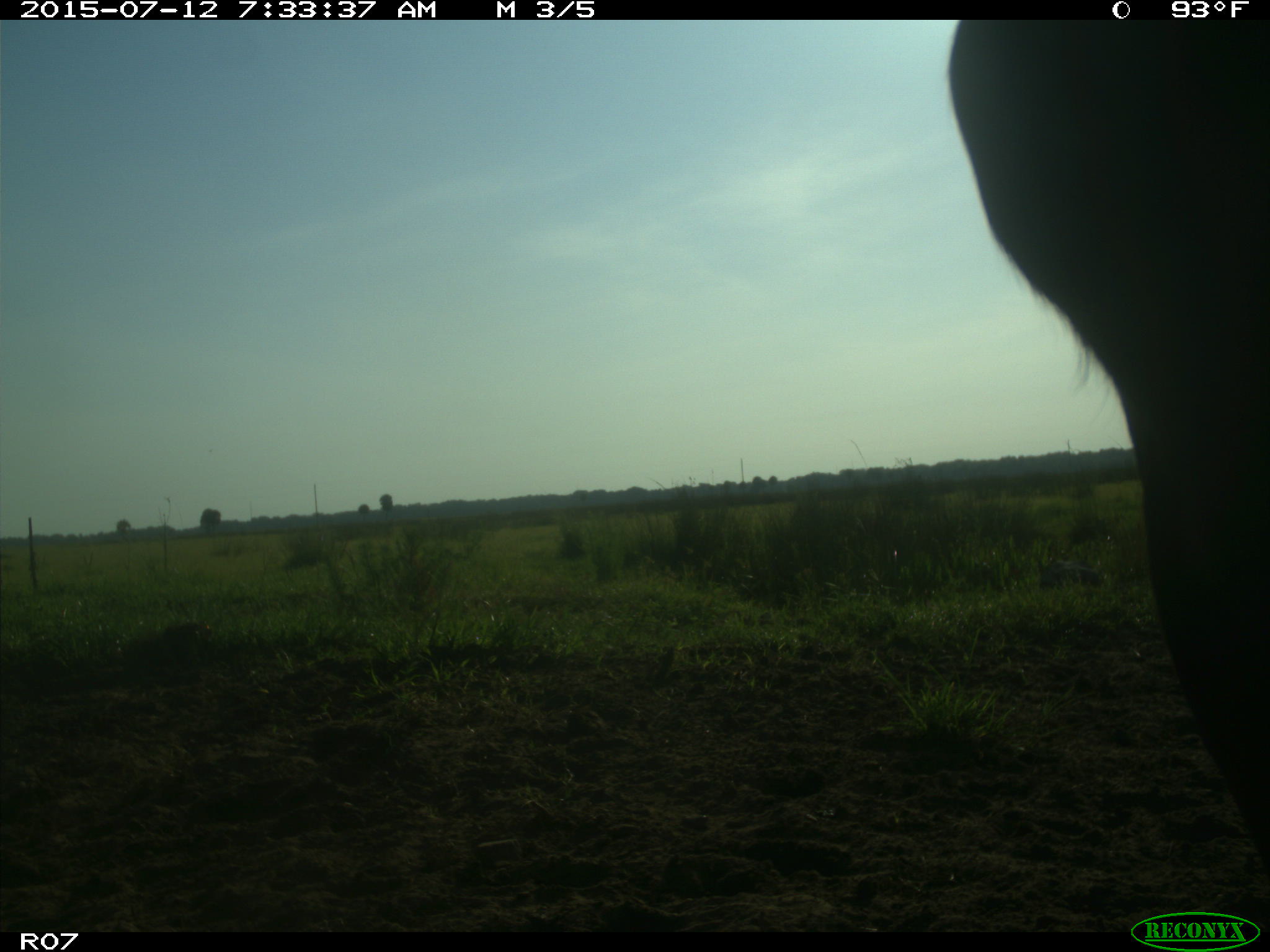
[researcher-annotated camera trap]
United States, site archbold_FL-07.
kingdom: Animalia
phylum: Chordata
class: Mammalia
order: Artiodactyla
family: Bovidae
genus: Bos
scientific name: Bos taurus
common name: domestic cow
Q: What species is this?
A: Bos taurus (domestic cow).